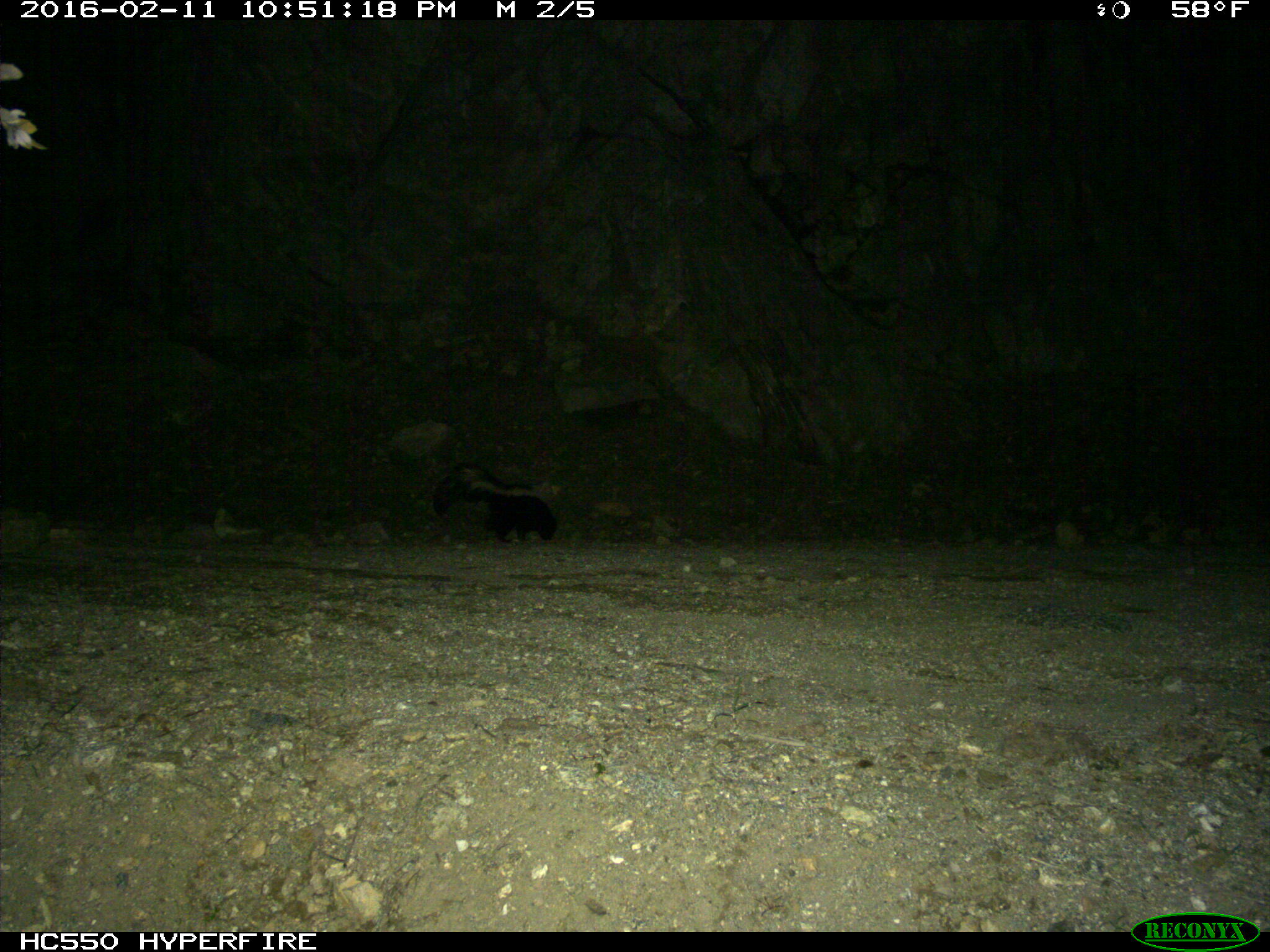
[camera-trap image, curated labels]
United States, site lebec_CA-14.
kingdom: Animalia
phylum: Chordata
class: Mammalia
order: Carnivora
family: Mephitidae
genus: Mephitis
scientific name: Mephitis mephitis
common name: striped skunk